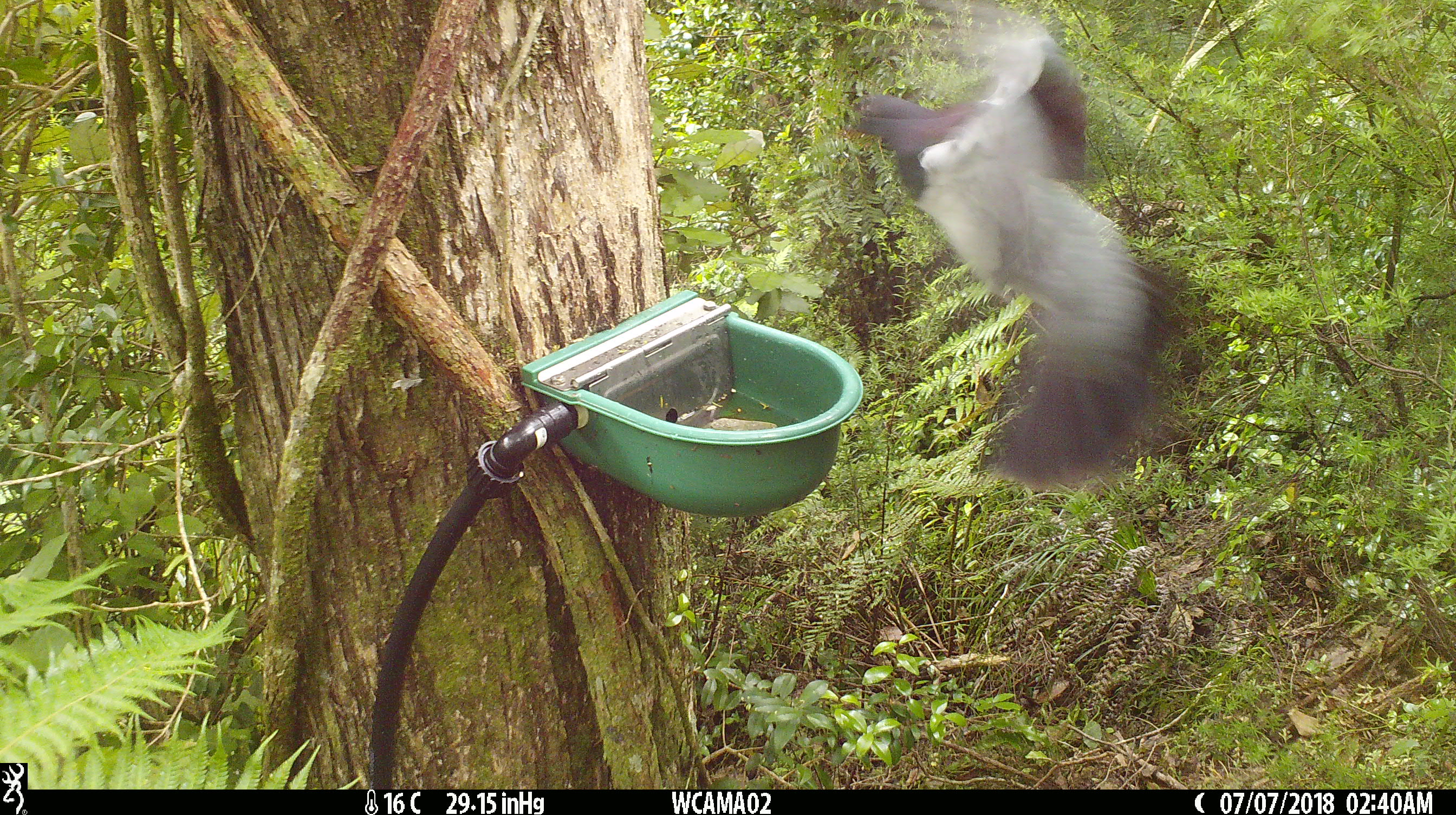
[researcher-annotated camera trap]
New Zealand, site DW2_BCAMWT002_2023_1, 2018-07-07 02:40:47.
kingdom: Animalia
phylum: Chordata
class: Aves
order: Columbiformes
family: Columbidae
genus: Hemiphaga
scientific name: Hemiphaga novaeseelandiae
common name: new zealand pigeon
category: kereru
Kereru (new zealand pigeon) (Hemiphaga novaeseelandiae).